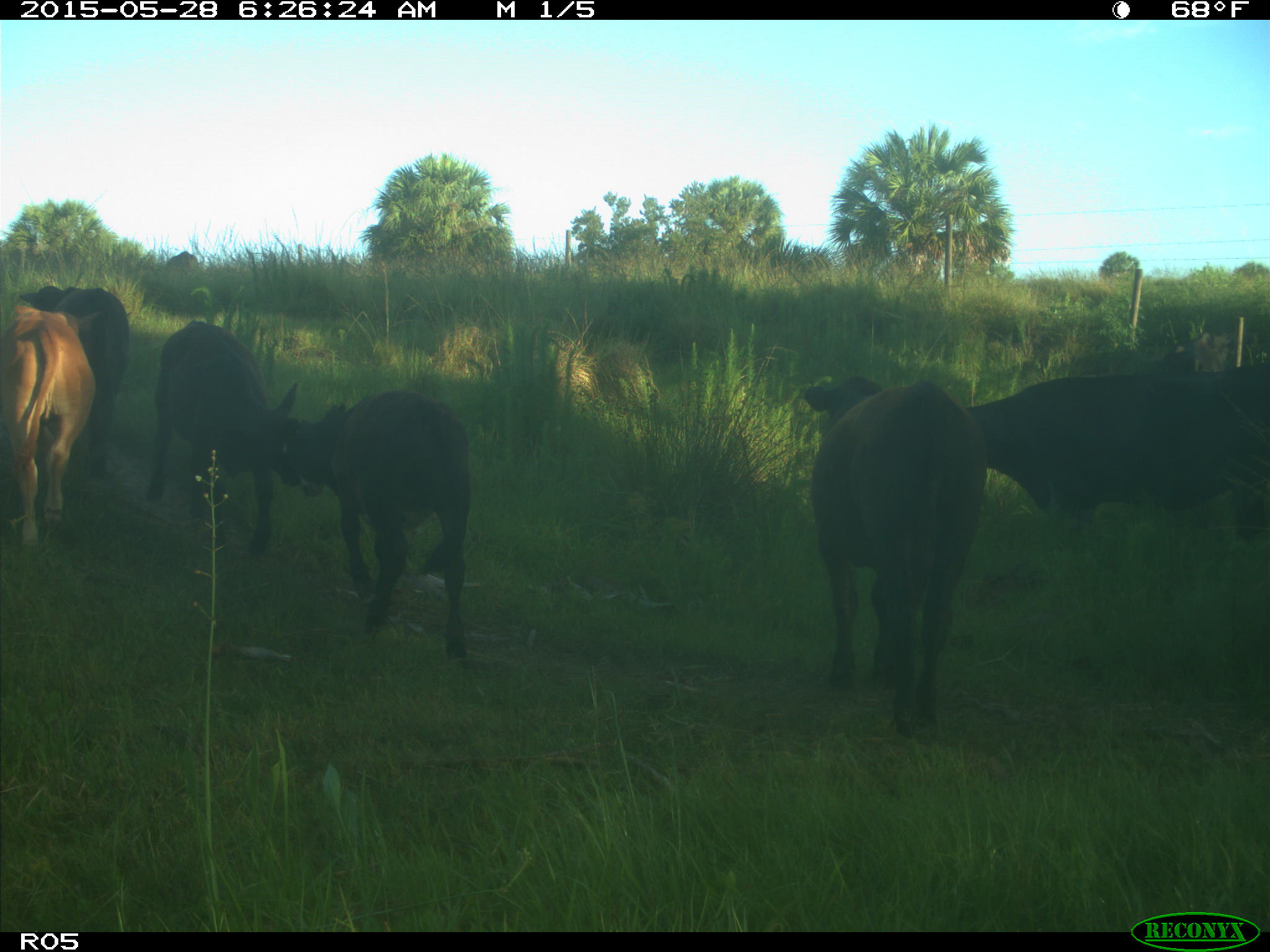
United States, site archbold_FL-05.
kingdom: Animalia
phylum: Chordata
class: Mammalia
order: Artiodactyla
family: Bovidae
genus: Bos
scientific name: Bos taurus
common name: domestic cow